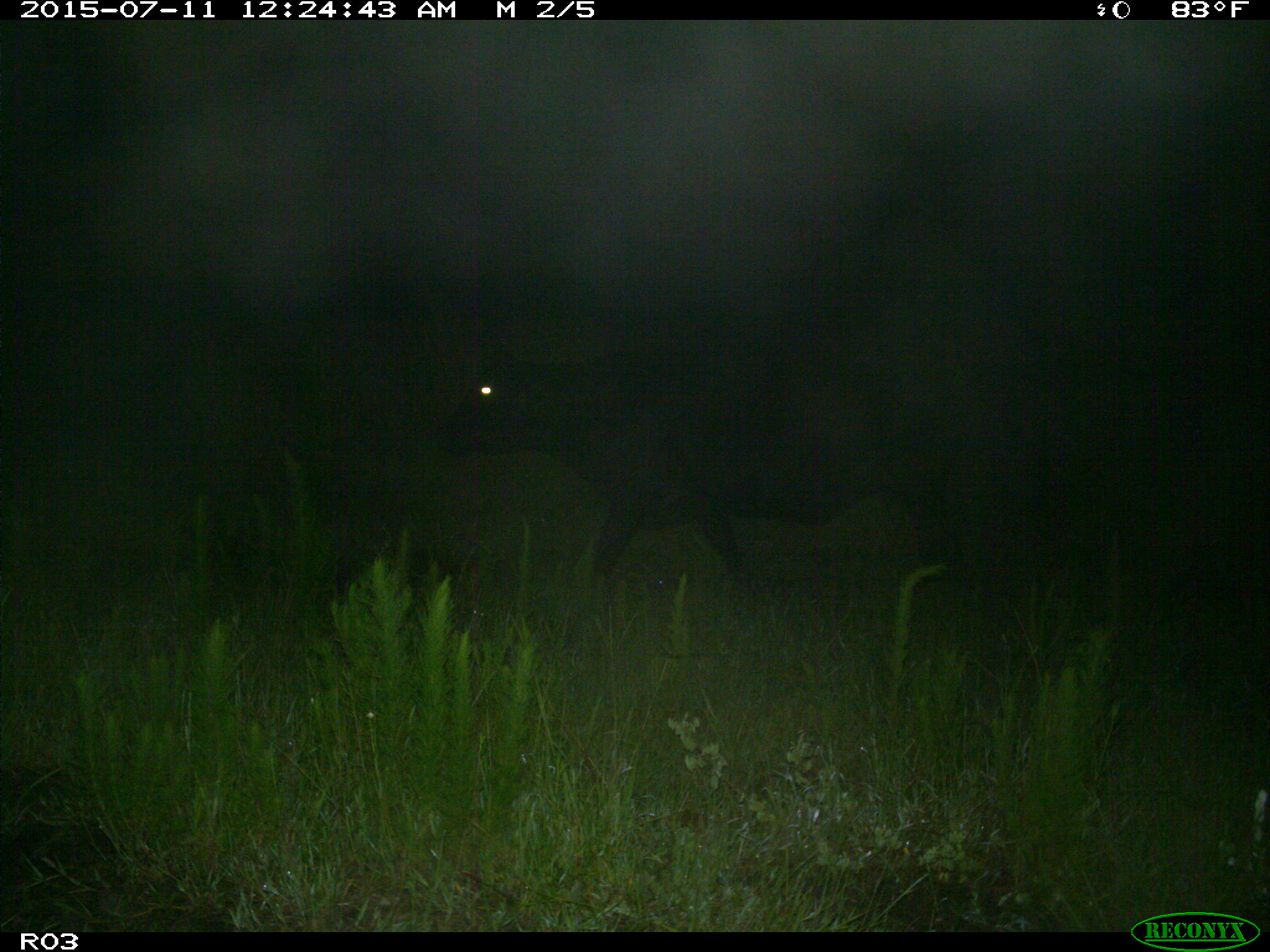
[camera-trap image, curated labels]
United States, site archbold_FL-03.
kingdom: Animalia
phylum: Chordata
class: Mammalia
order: Artiodactyla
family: Bovidae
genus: Bos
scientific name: Bos taurus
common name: domestic cow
Bos taurus (domestic cow).